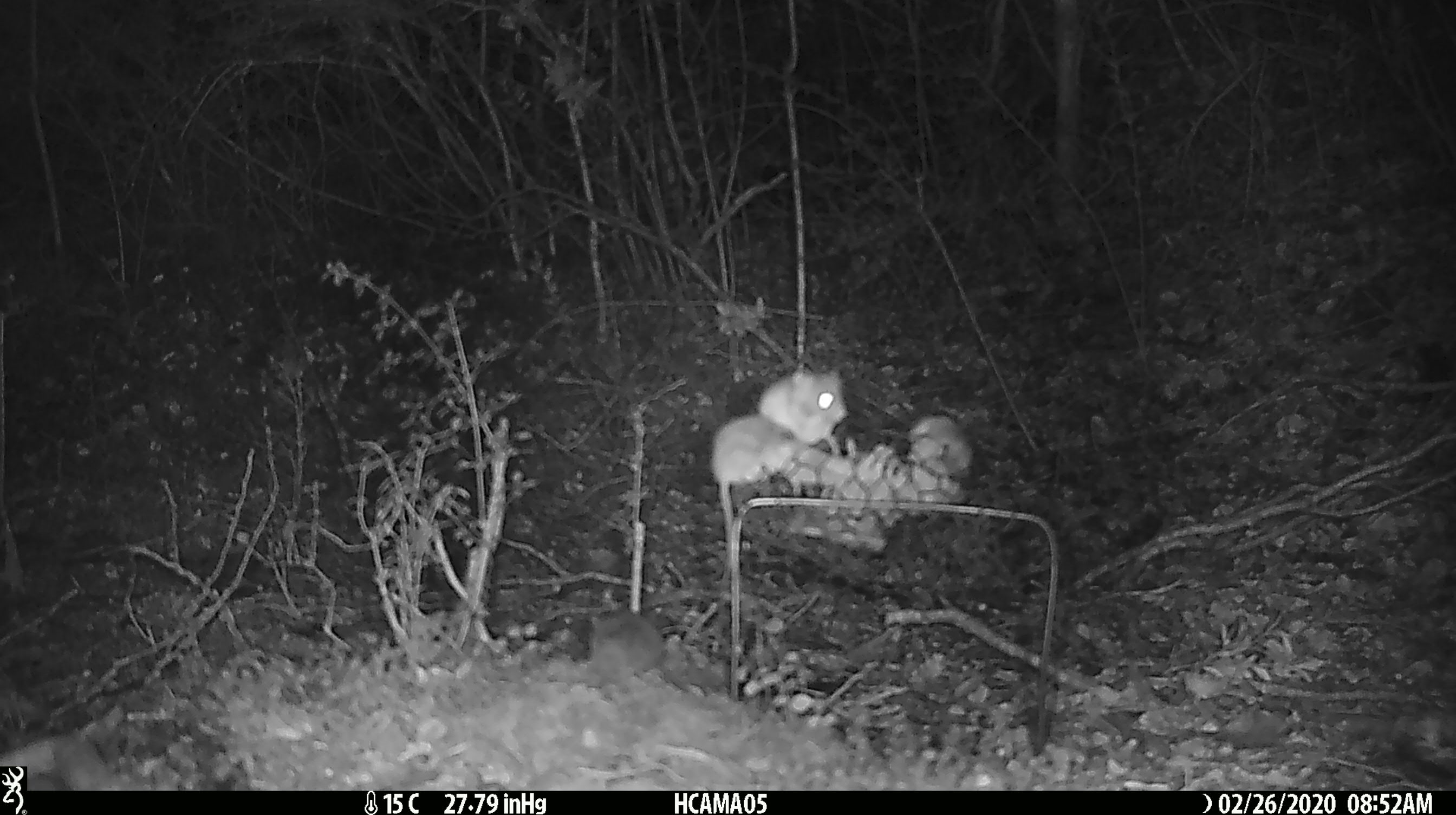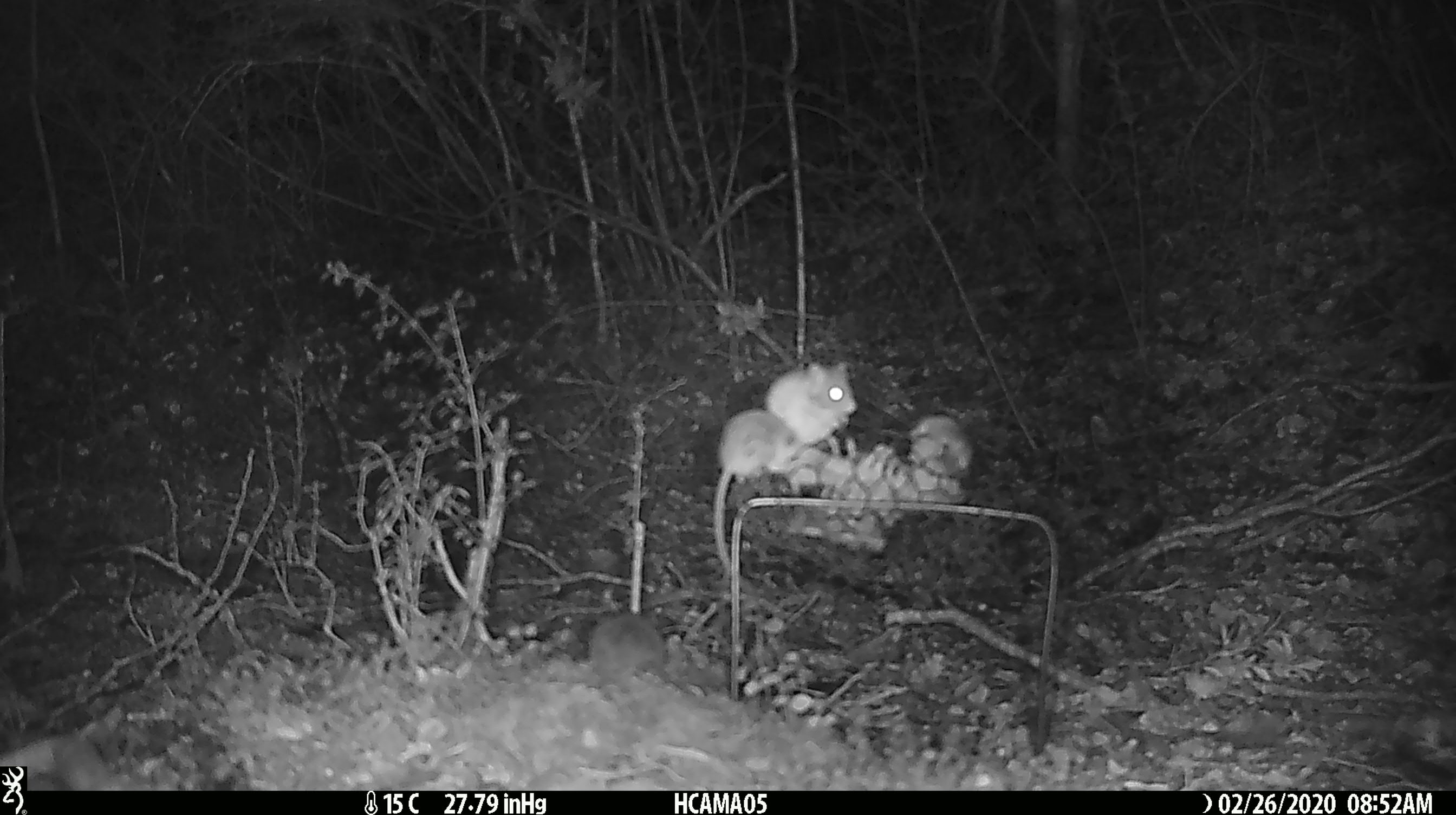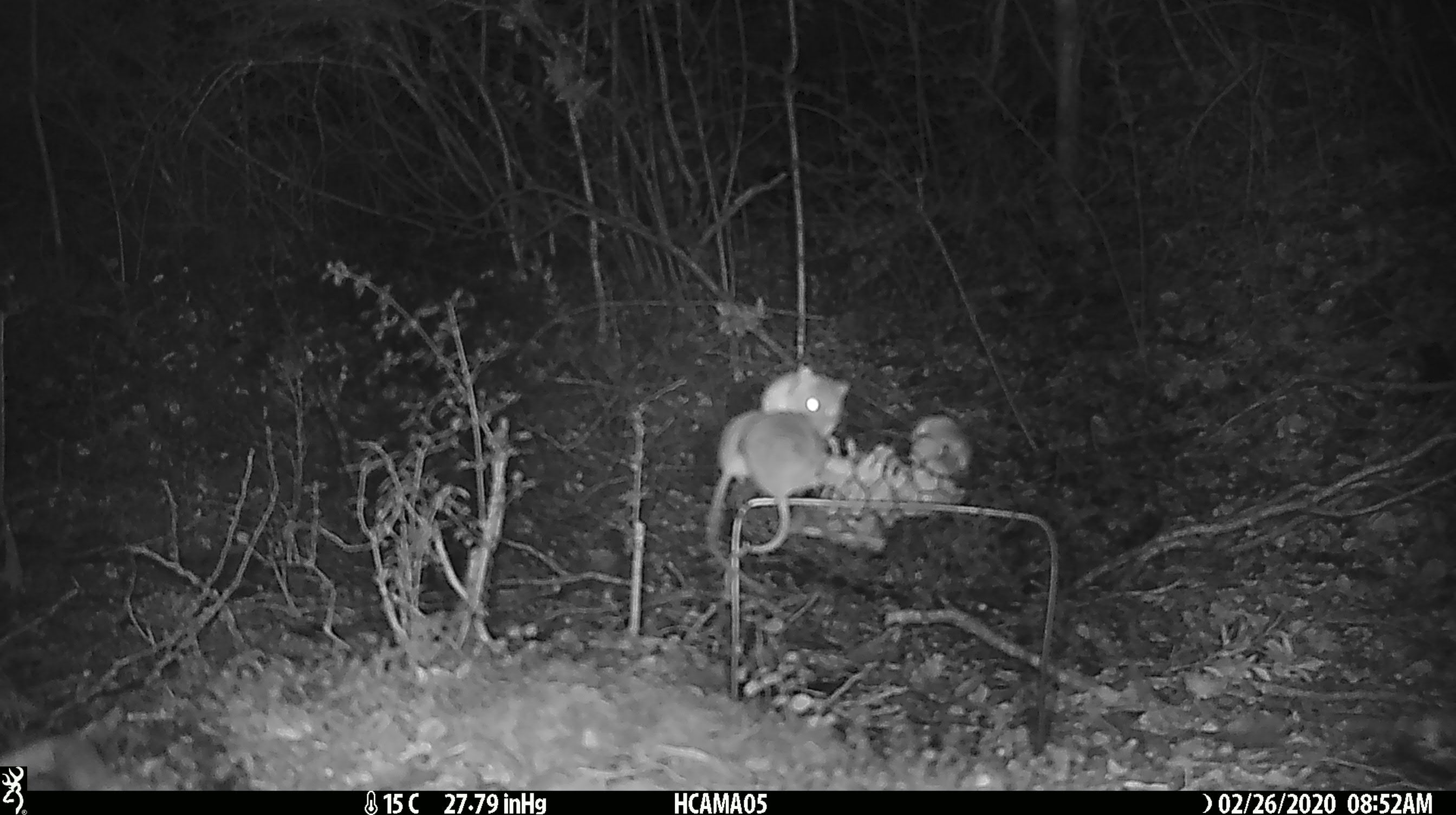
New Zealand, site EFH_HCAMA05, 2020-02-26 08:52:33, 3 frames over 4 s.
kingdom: Animalia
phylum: Chordata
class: Mammalia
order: Rodentia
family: Muridae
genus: Mus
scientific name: Mus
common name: mouse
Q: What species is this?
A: Mouse (Mus).